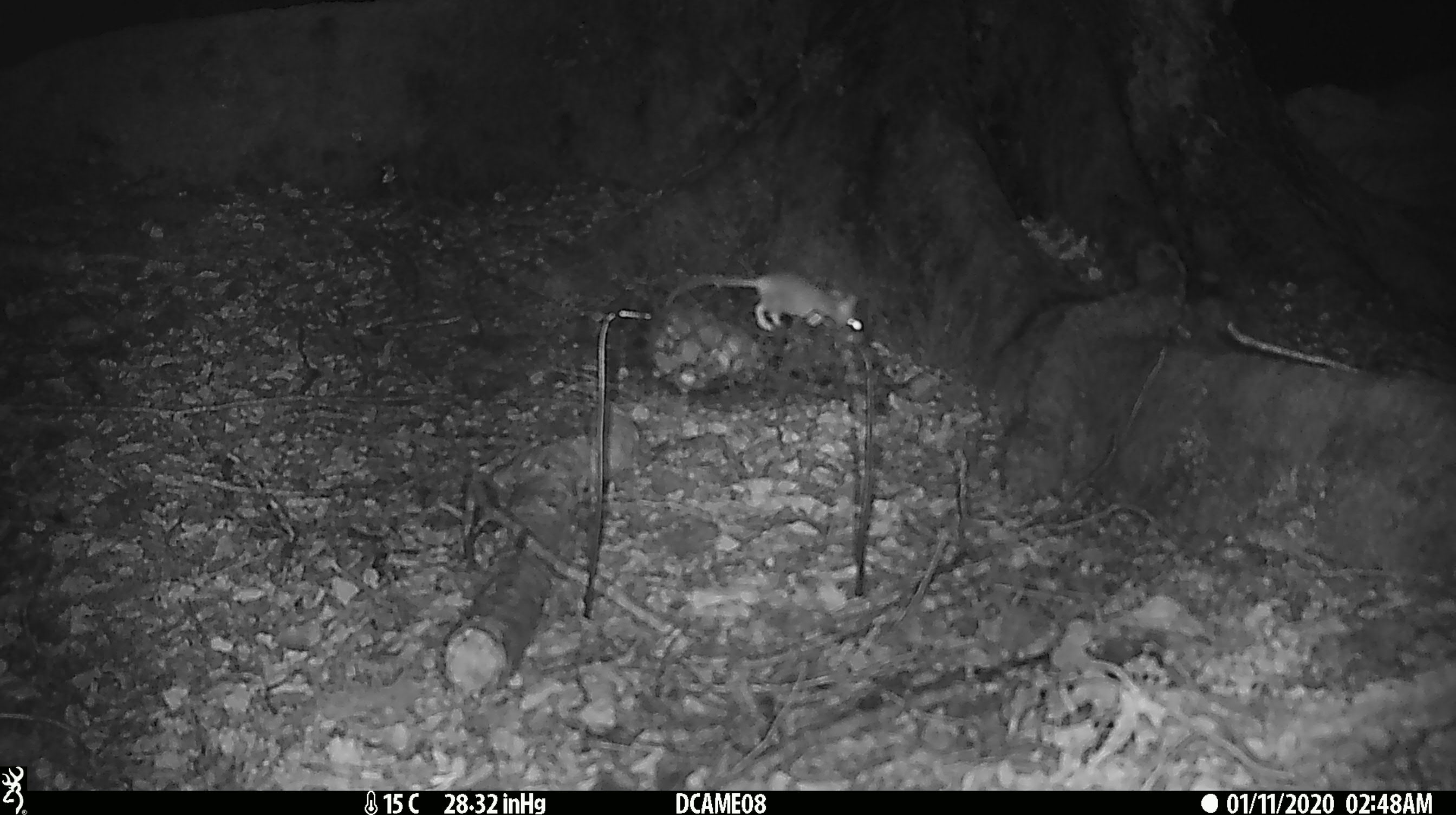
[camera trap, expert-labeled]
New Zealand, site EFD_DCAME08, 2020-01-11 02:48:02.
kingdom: Animalia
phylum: Chordata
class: Mammalia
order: Rodentia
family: Muridae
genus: Mus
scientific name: Mus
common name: mouse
Mouse (Mus).